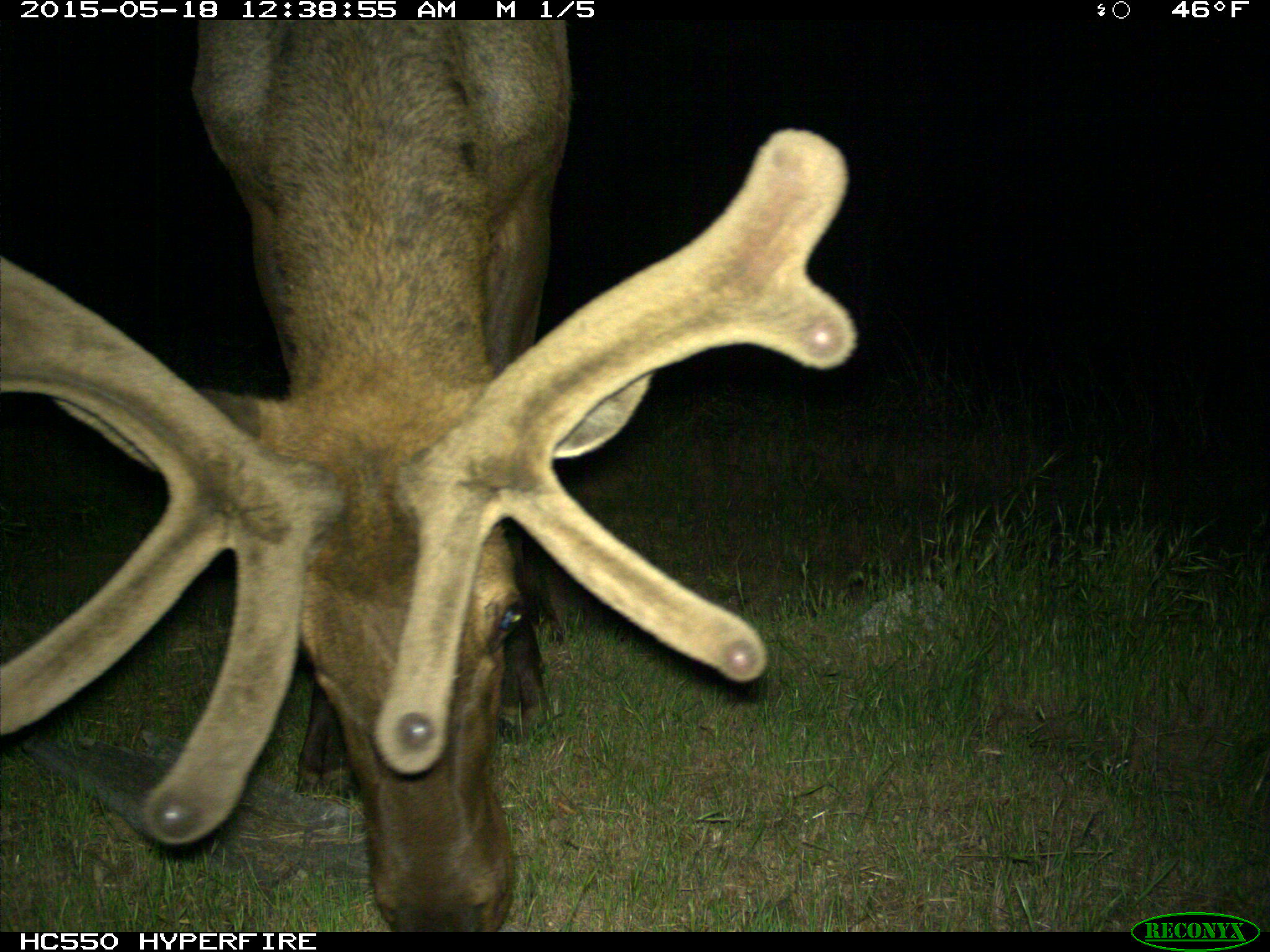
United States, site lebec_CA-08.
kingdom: Animalia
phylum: Chordata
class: Mammalia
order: Artiodactyla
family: Cervidae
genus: Cervus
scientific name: Cervus canadensis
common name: elk